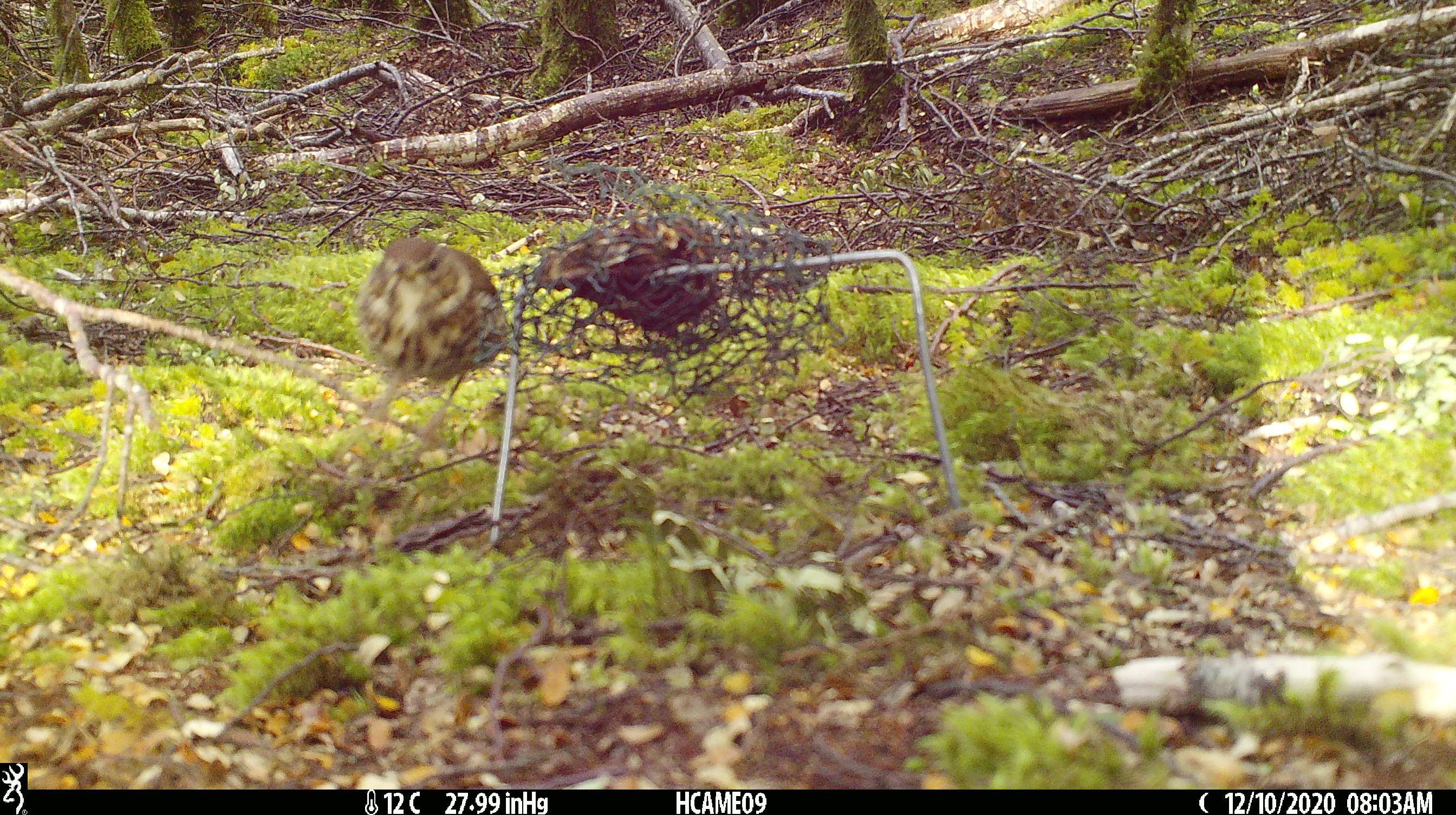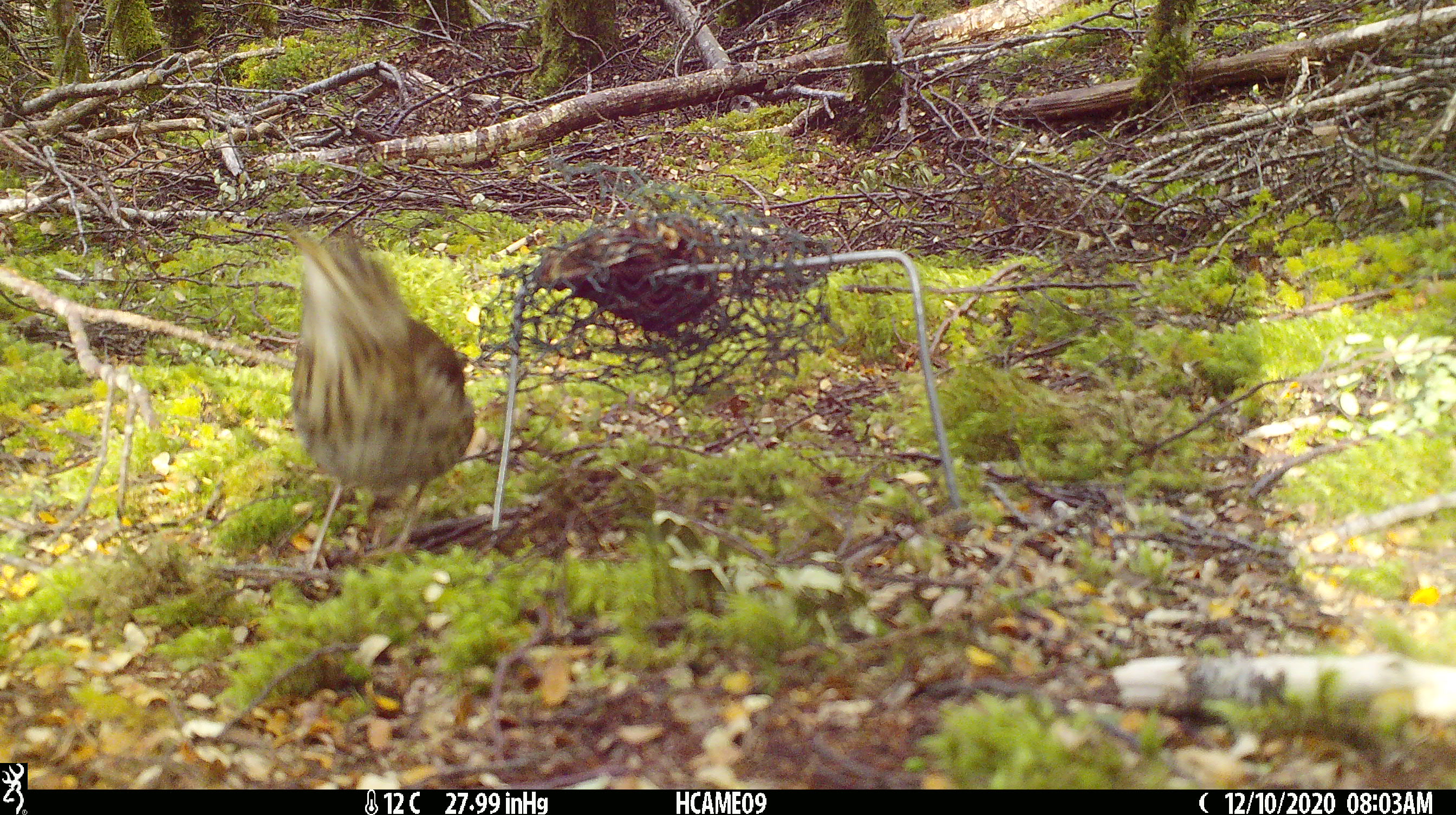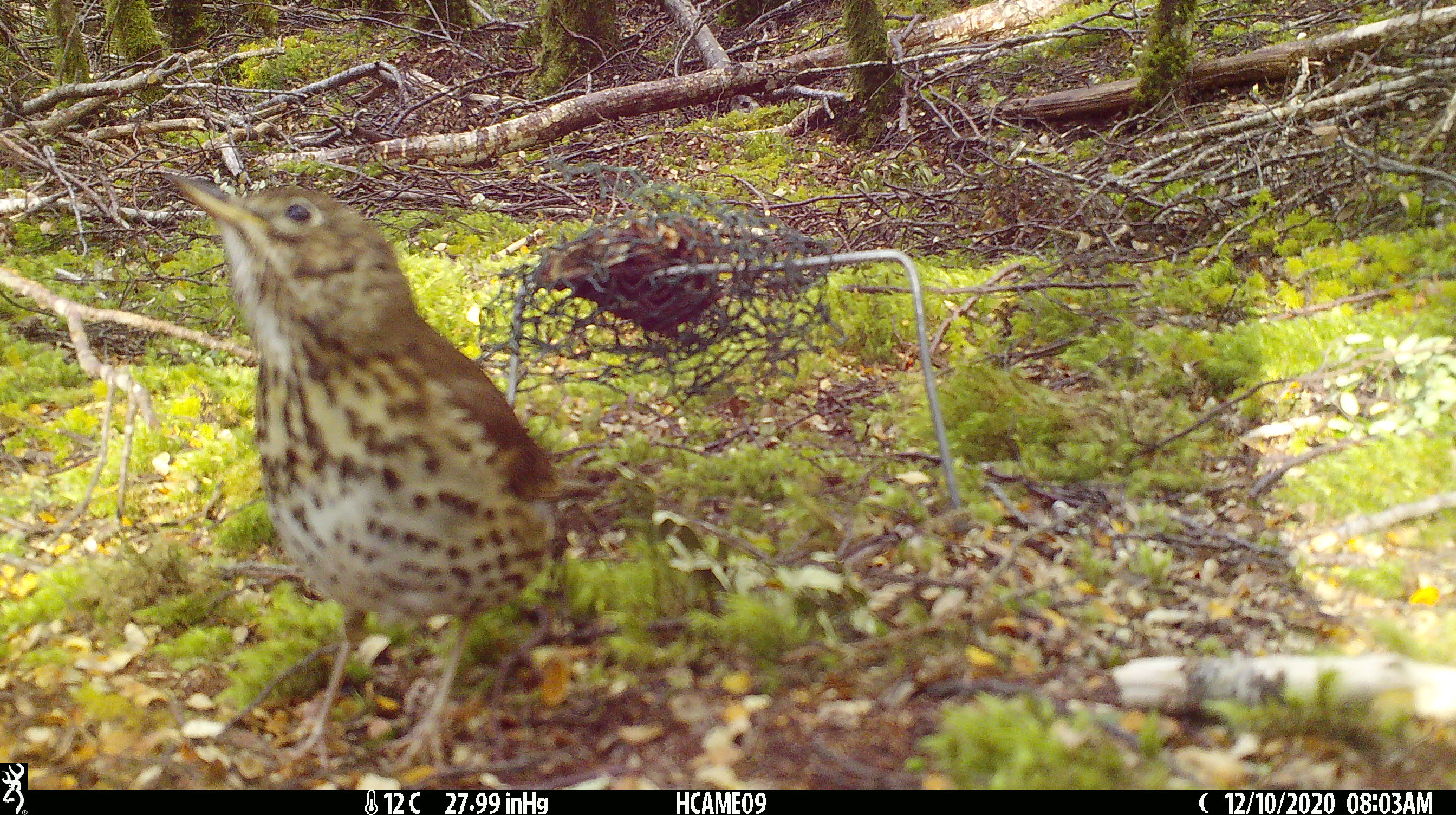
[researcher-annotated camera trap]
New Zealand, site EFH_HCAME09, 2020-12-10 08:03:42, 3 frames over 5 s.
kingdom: Animalia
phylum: Chordata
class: Aves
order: Passeriformes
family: Turdidae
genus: Turdus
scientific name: Turdus philomelos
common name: song thrush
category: thrush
Thrush (song thrush) (Turdus philomelos).